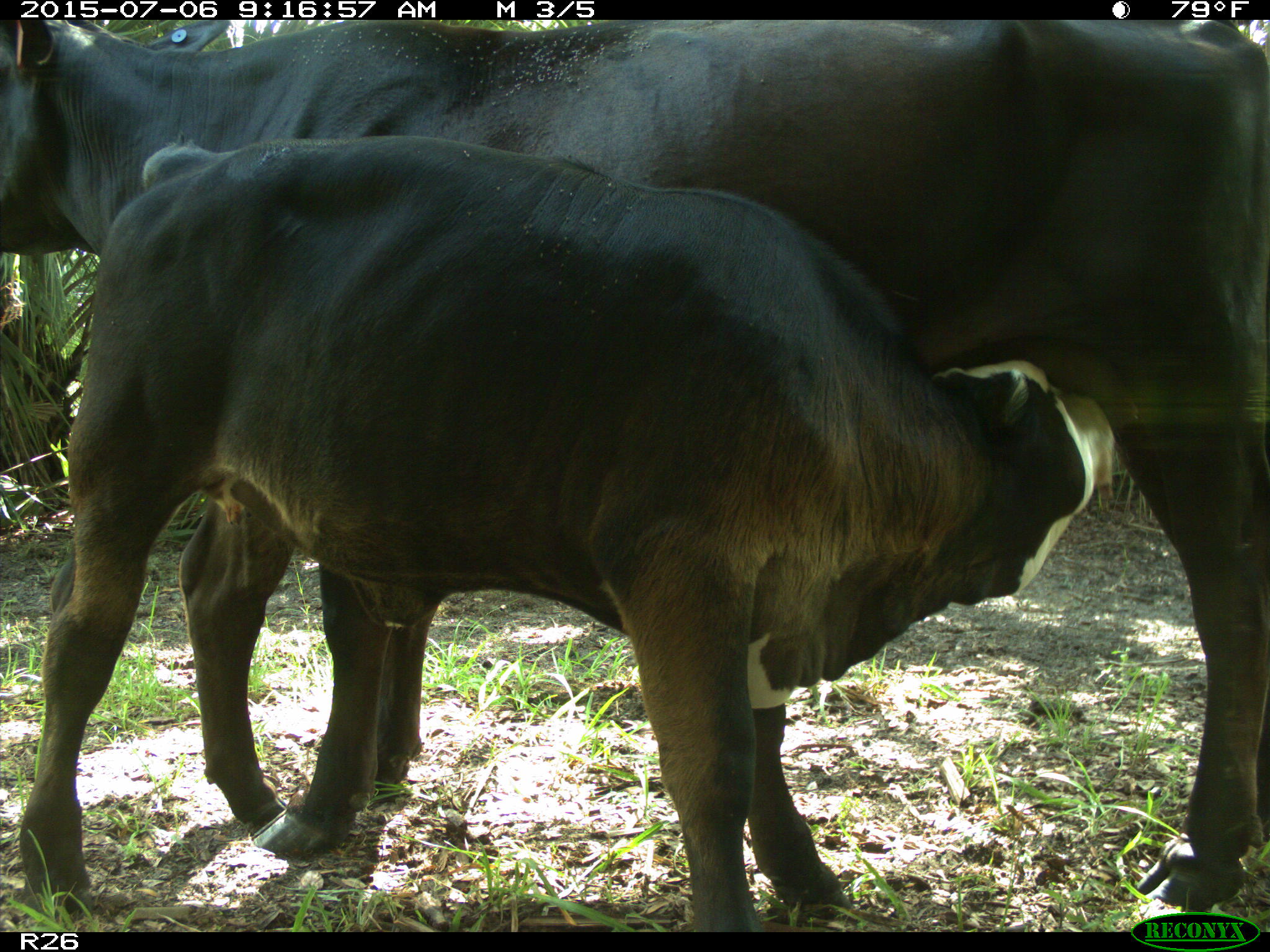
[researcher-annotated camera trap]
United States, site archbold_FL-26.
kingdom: Animalia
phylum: Chordata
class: Mammalia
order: Artiodactyla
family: Bovidae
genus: Bos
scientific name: Bos taurus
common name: domestic cow